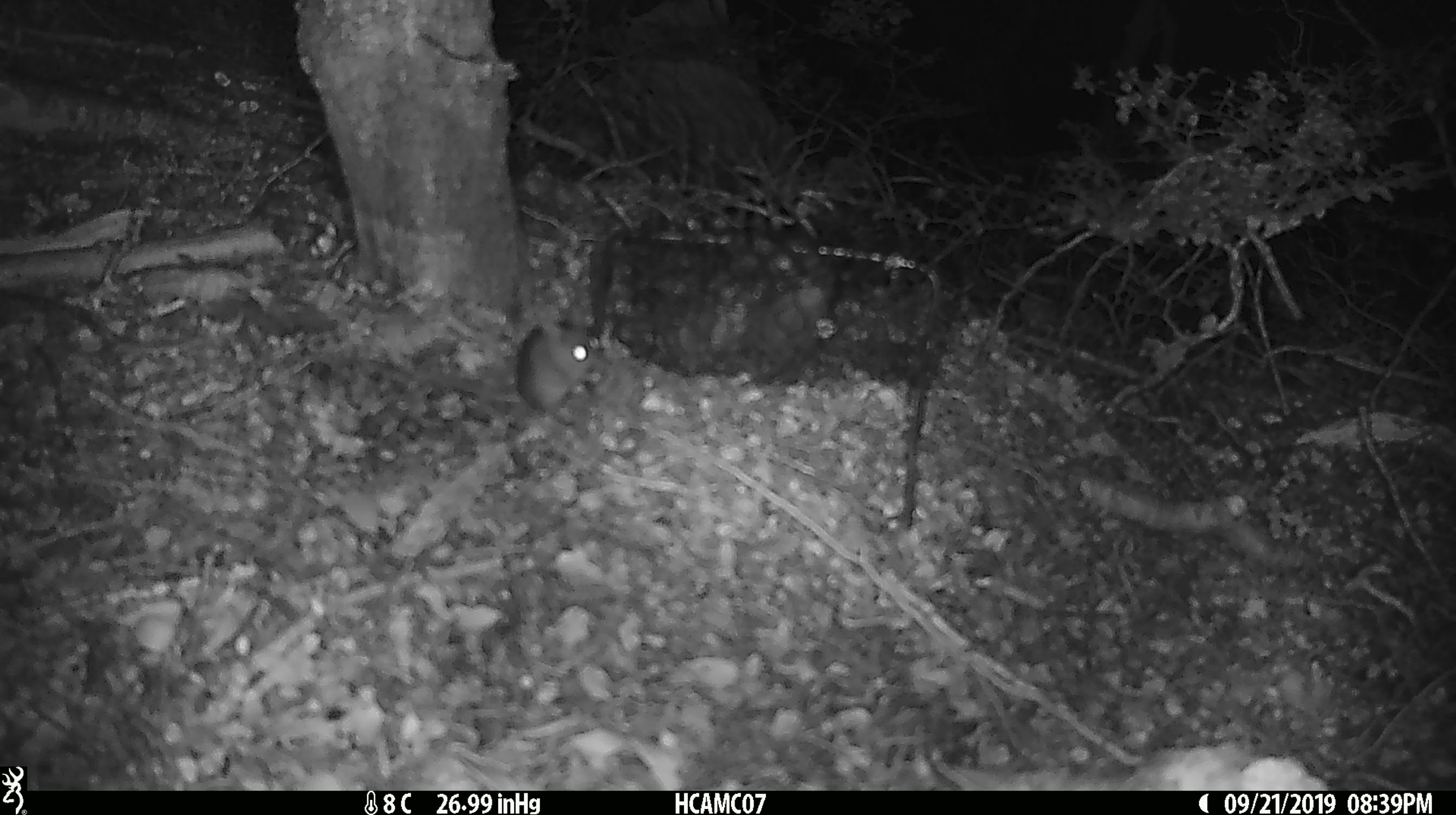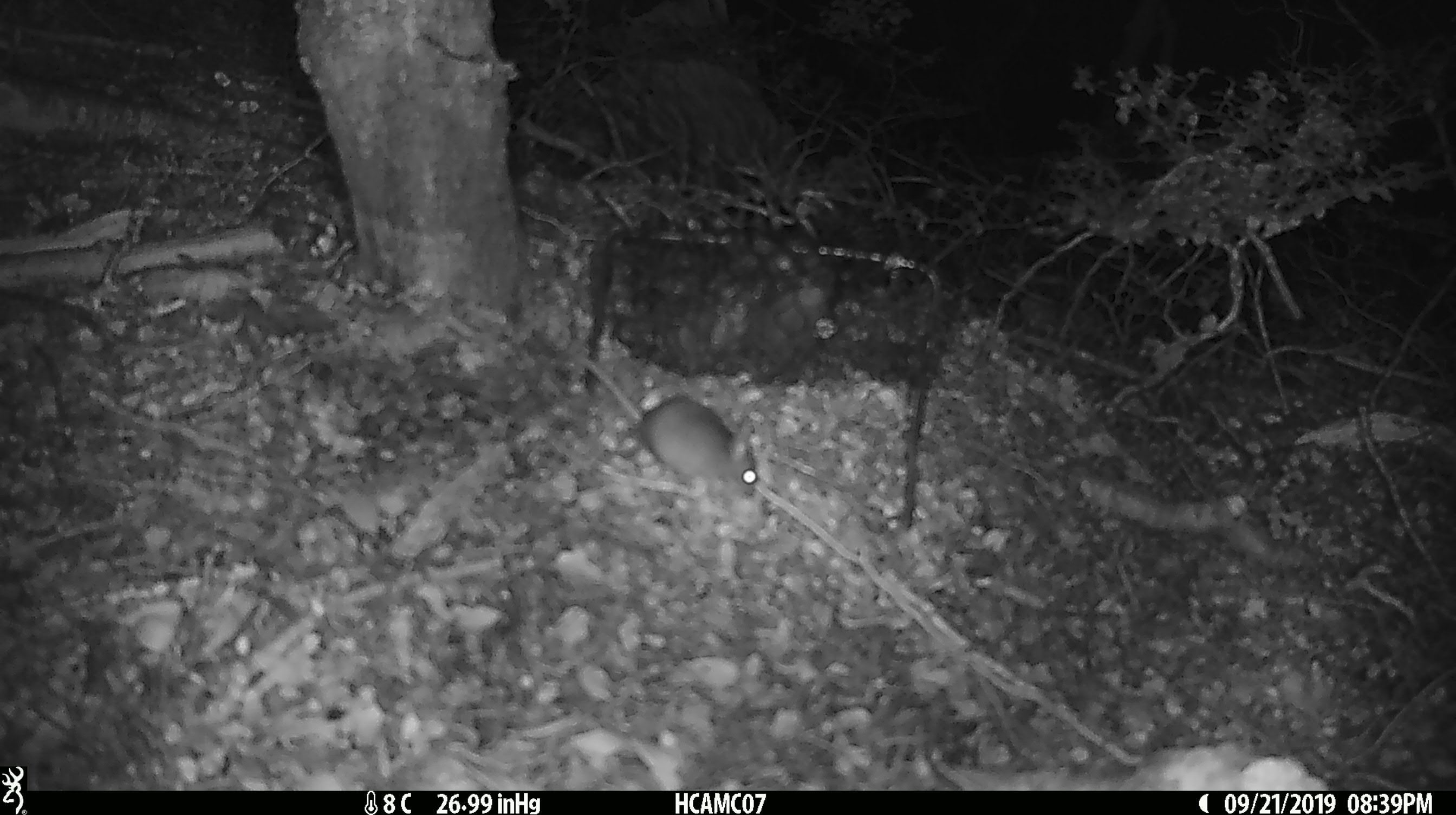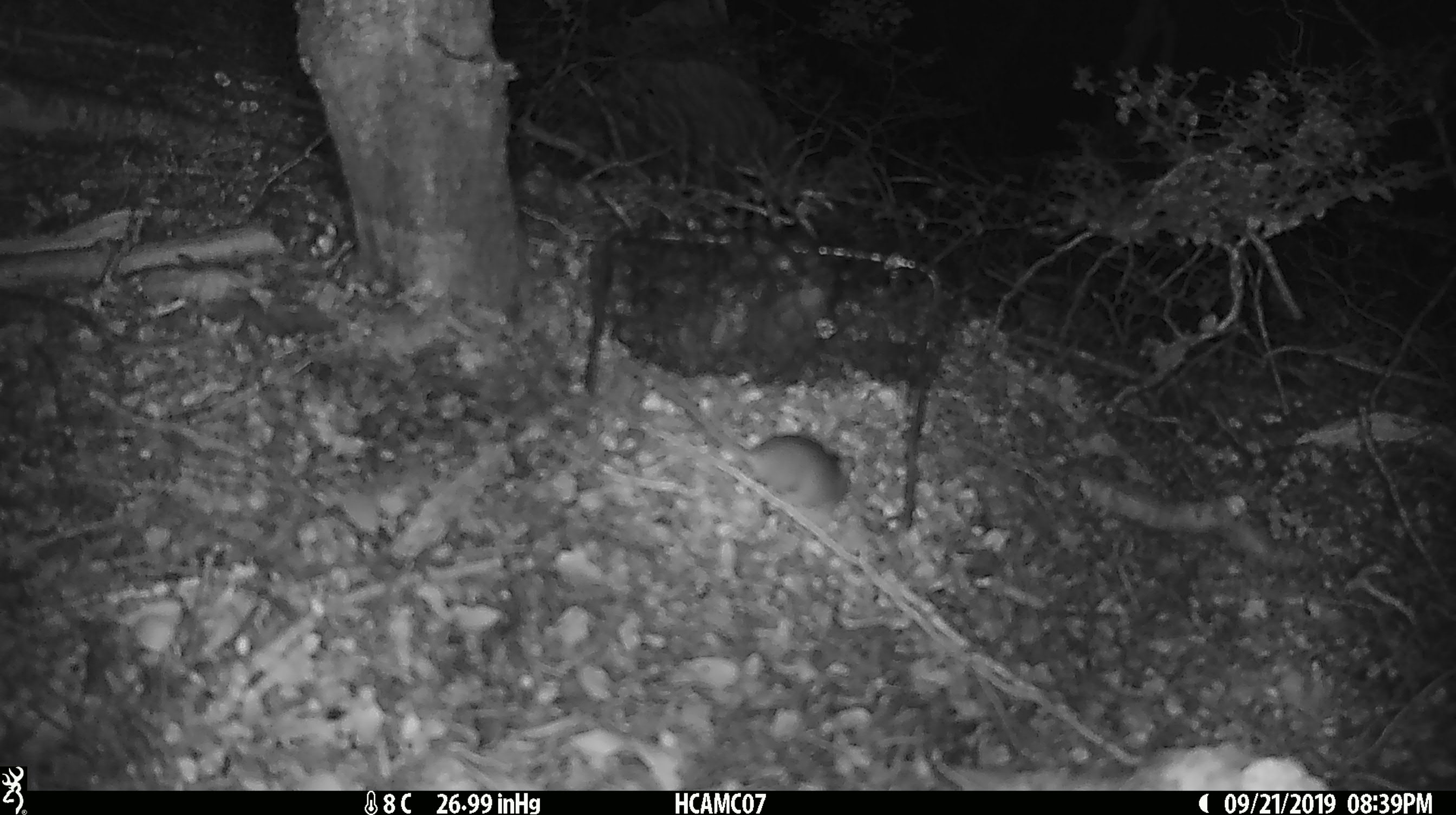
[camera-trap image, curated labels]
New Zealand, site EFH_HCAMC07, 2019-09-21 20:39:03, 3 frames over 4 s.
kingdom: Animalia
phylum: Chordata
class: Mammalia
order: Rodentia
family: Muridae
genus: Mus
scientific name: Mus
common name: mouse